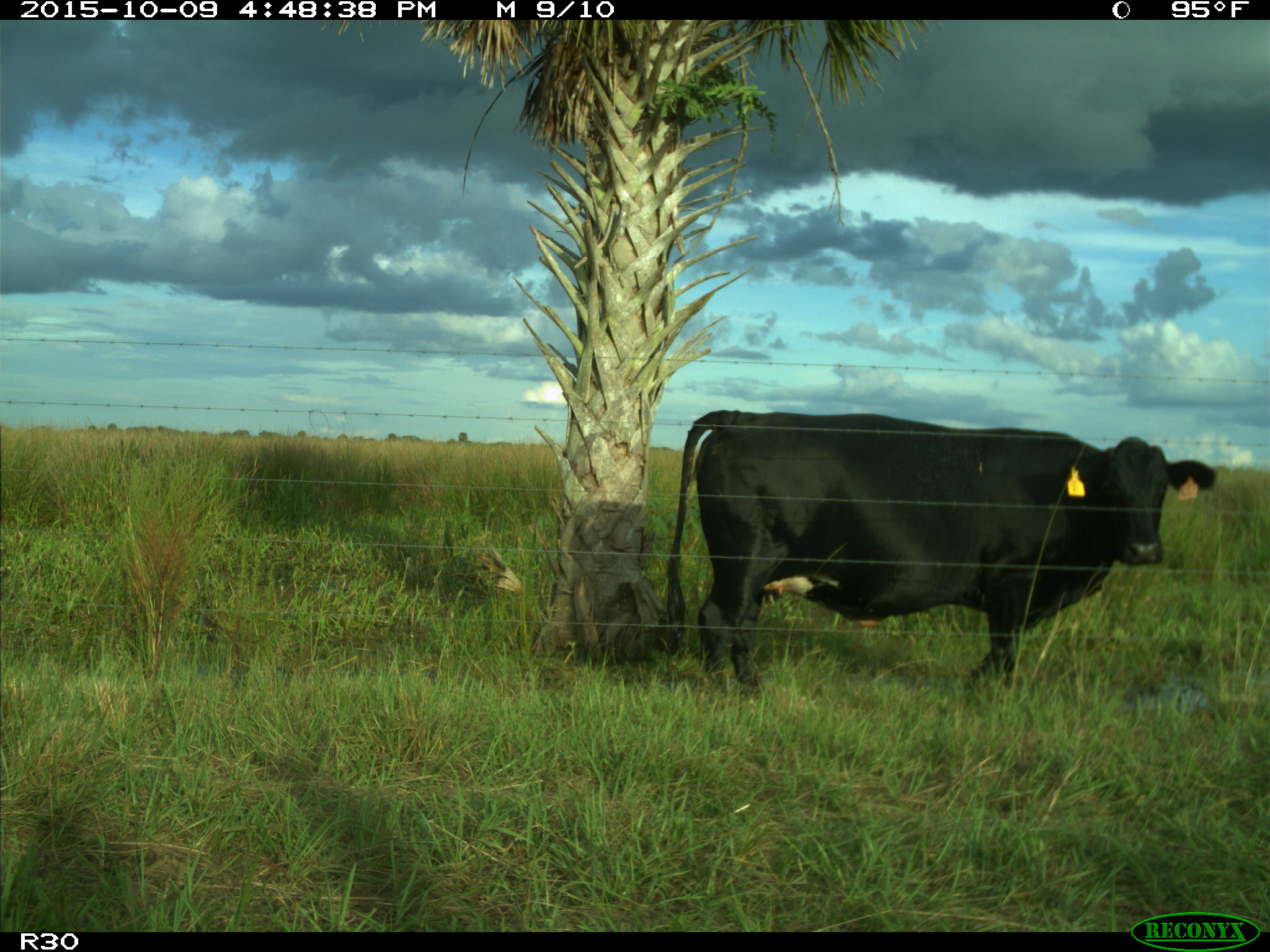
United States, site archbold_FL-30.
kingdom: Animalia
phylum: Chordata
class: Mammalia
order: Artiodactyla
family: Bovidae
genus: Bos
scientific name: Bos taurus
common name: domestic cow